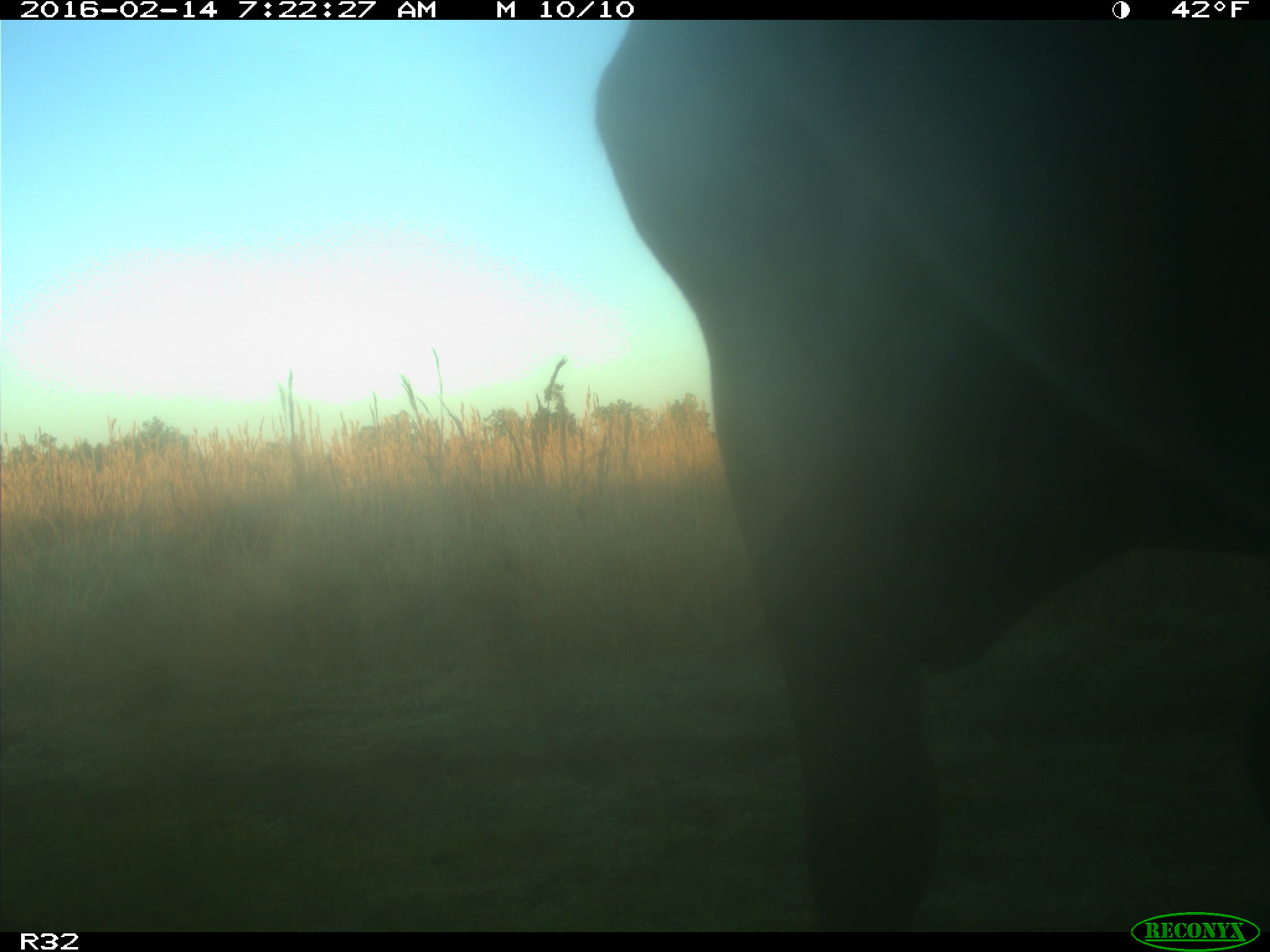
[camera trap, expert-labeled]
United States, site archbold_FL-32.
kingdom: Animalia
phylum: Chordata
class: Mammalia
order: Artiodactyla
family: Bovidae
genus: Bos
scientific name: Bos taurus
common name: domestic cow